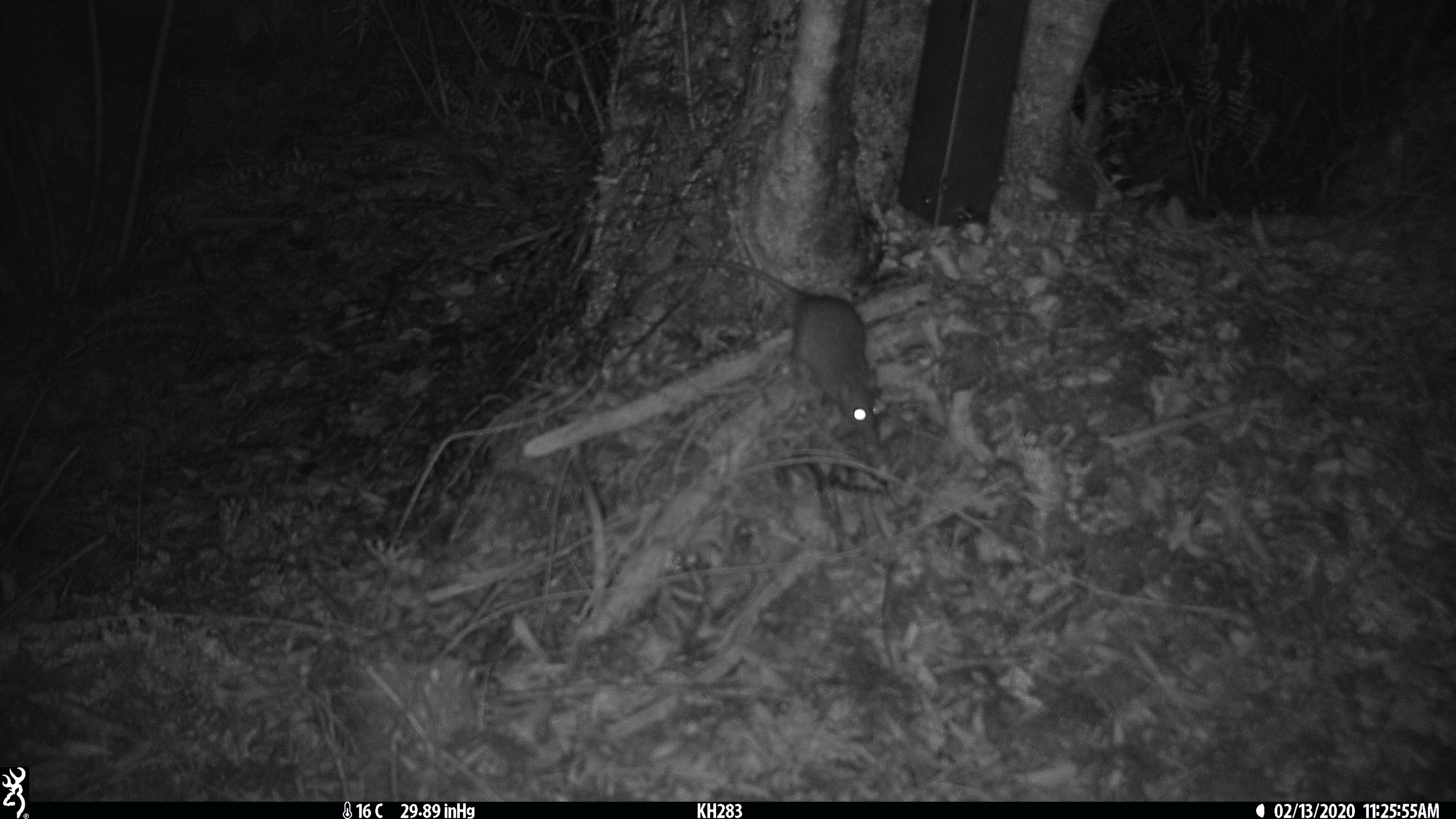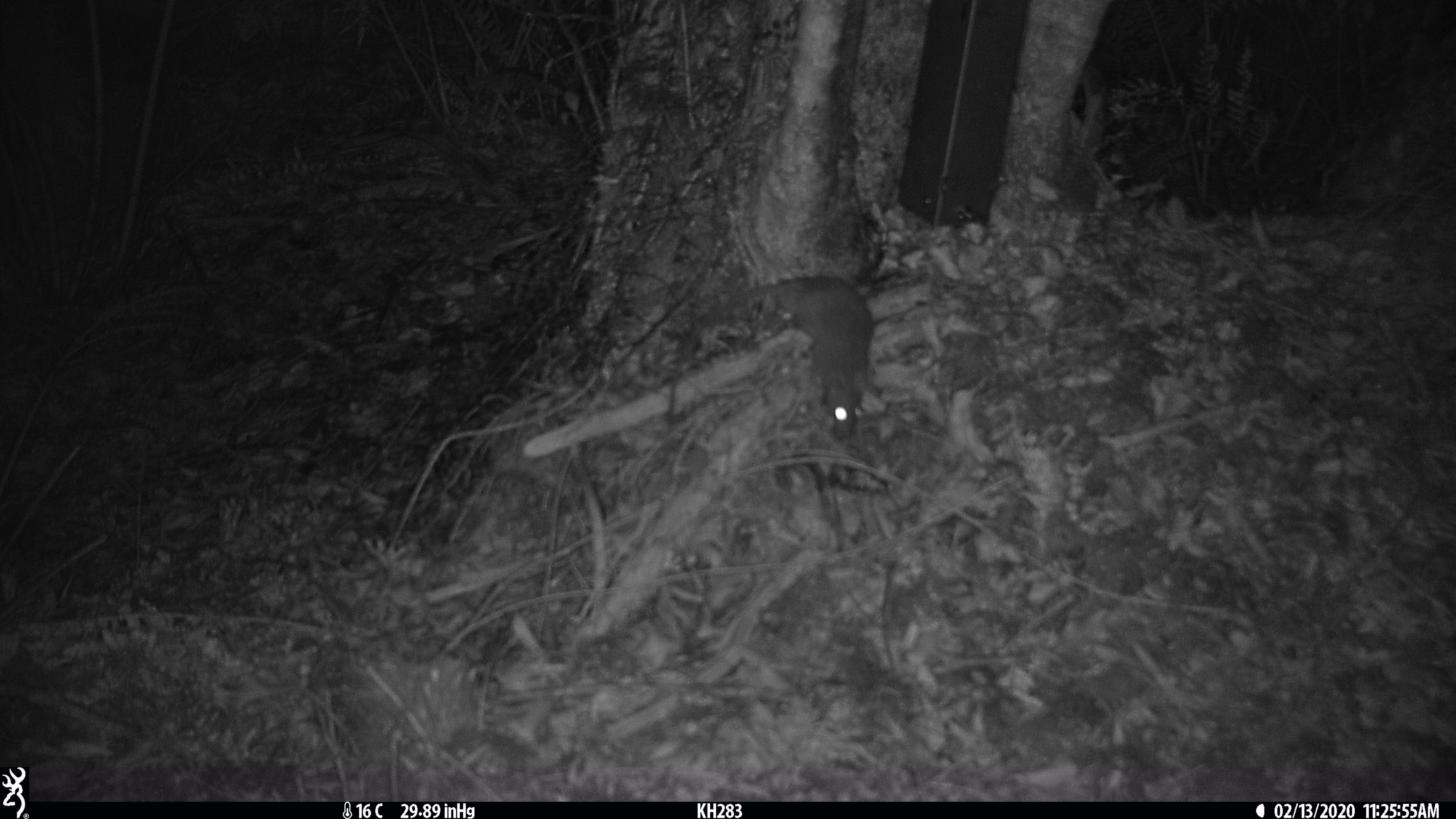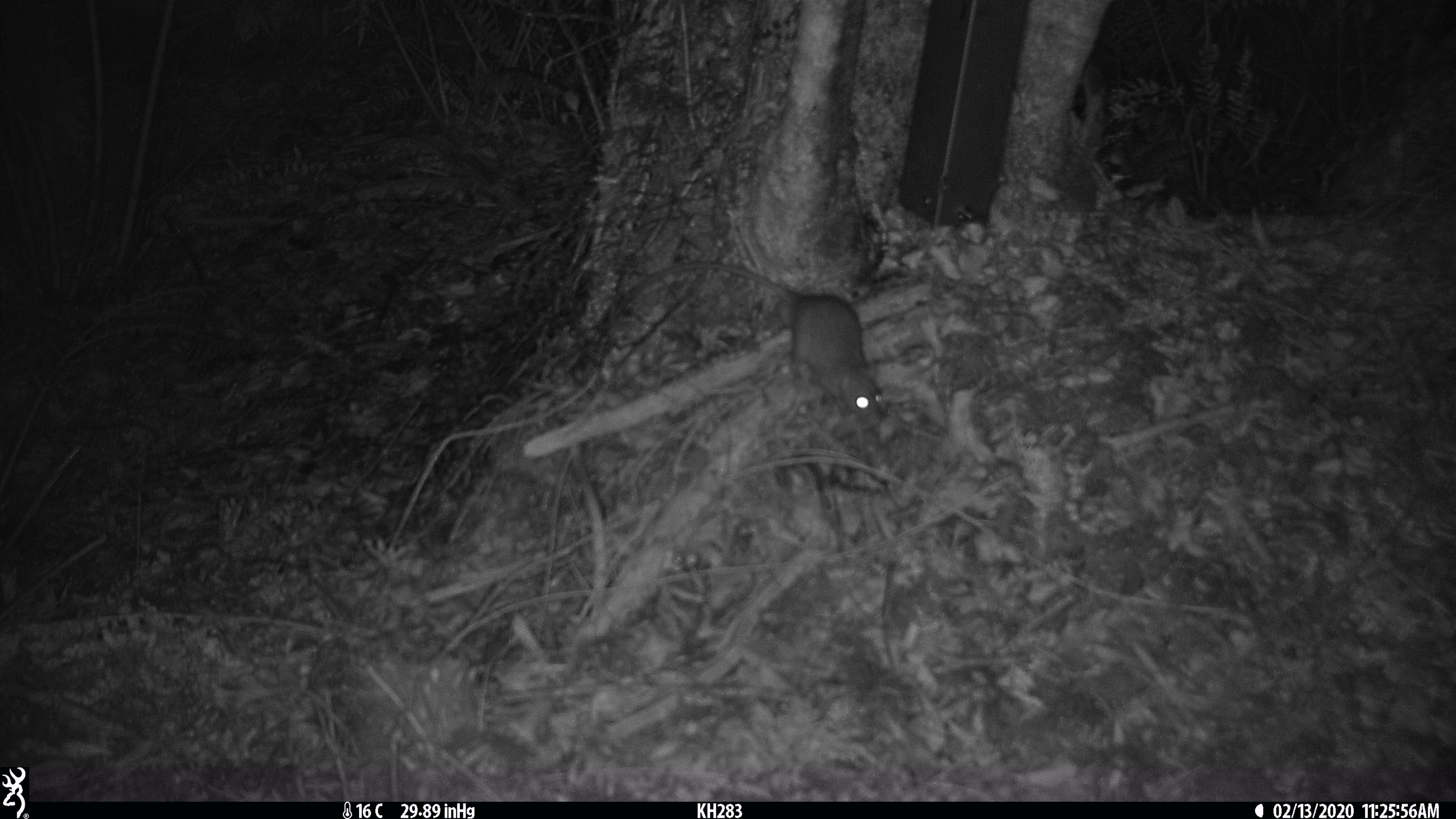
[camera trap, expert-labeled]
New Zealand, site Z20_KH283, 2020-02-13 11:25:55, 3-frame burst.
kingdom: Animalia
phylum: Chordata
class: Mammalia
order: Rodentia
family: Muridae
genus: Rattus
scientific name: Rattus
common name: rat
Rat (Rattus).